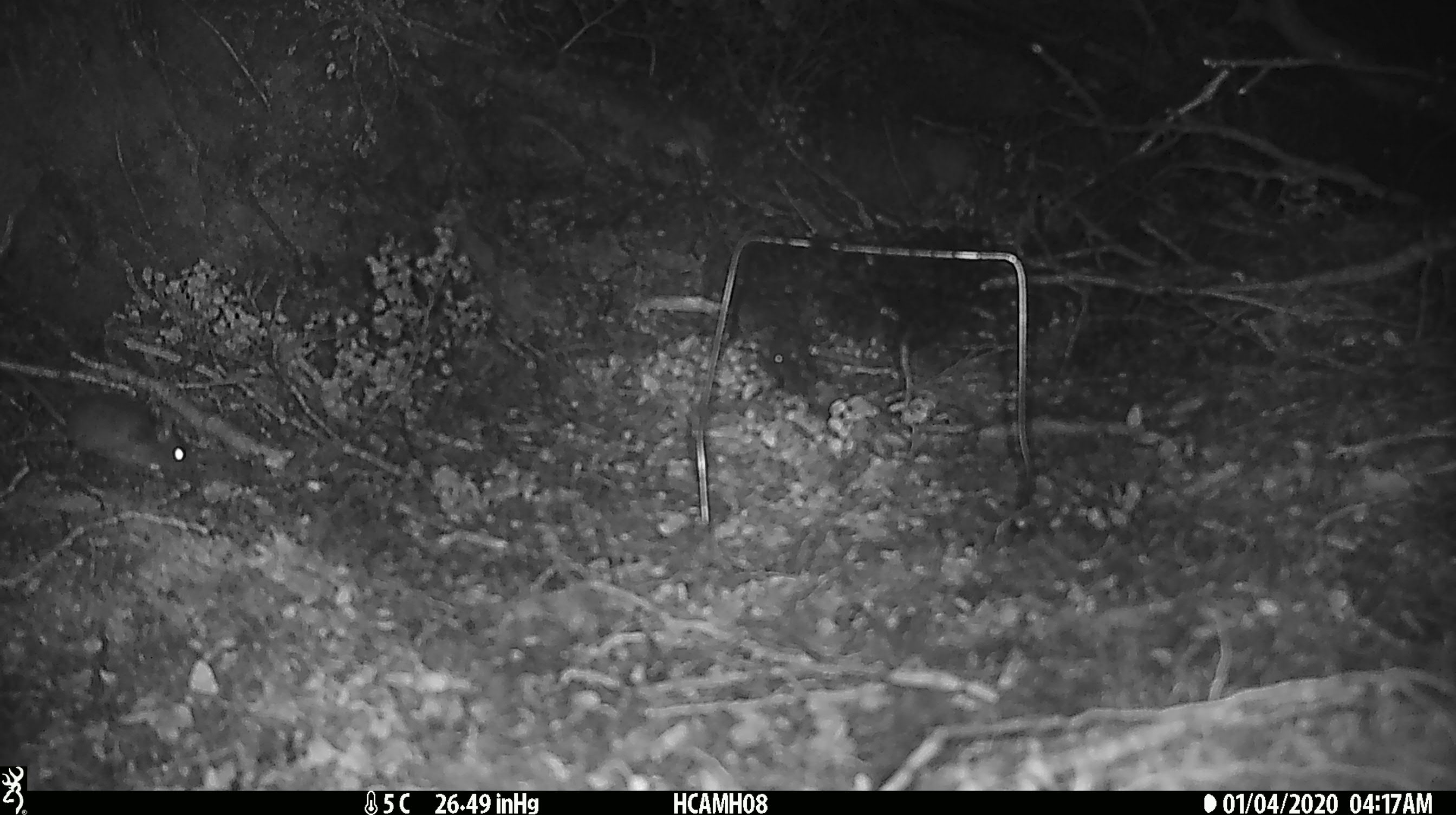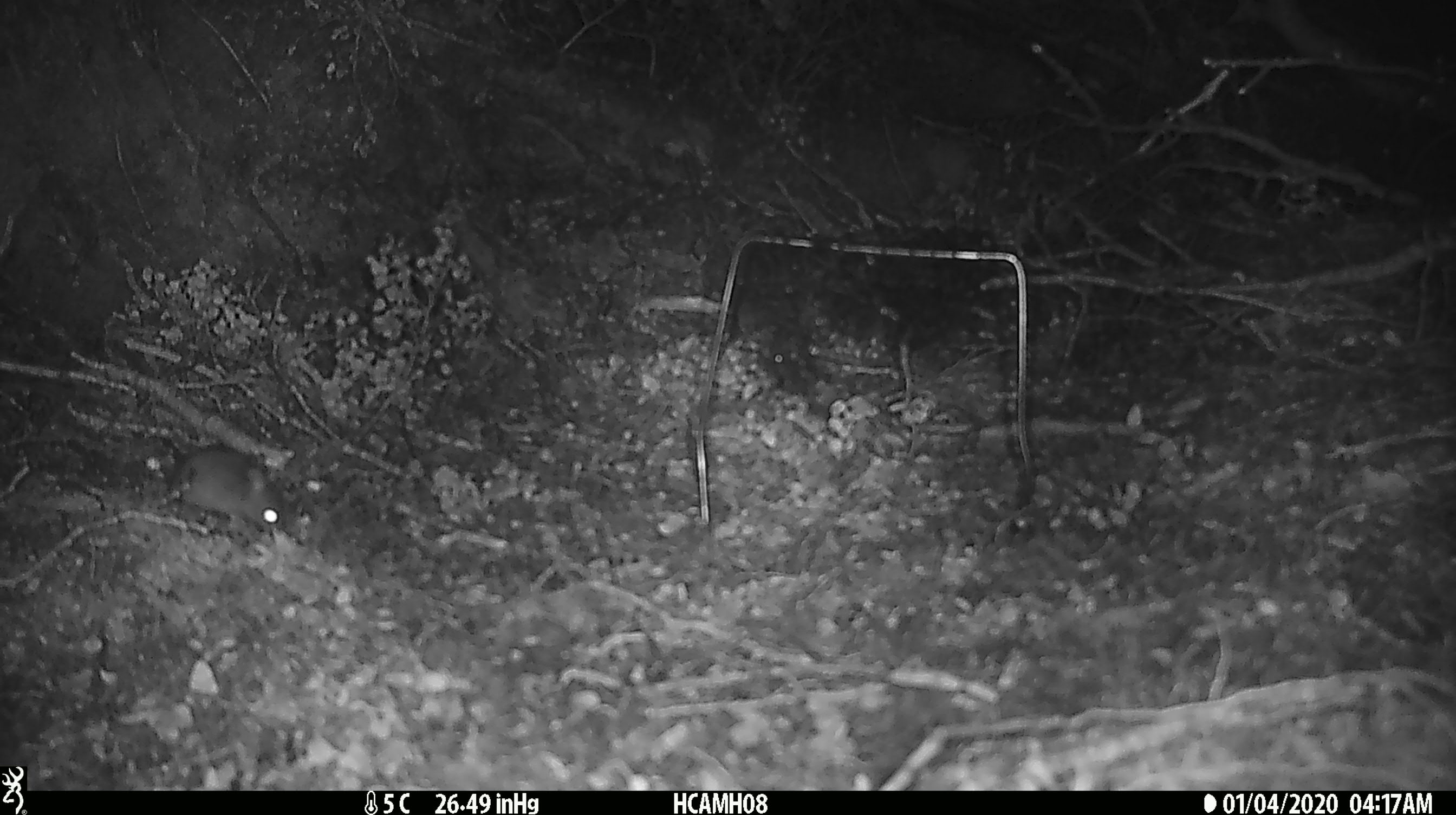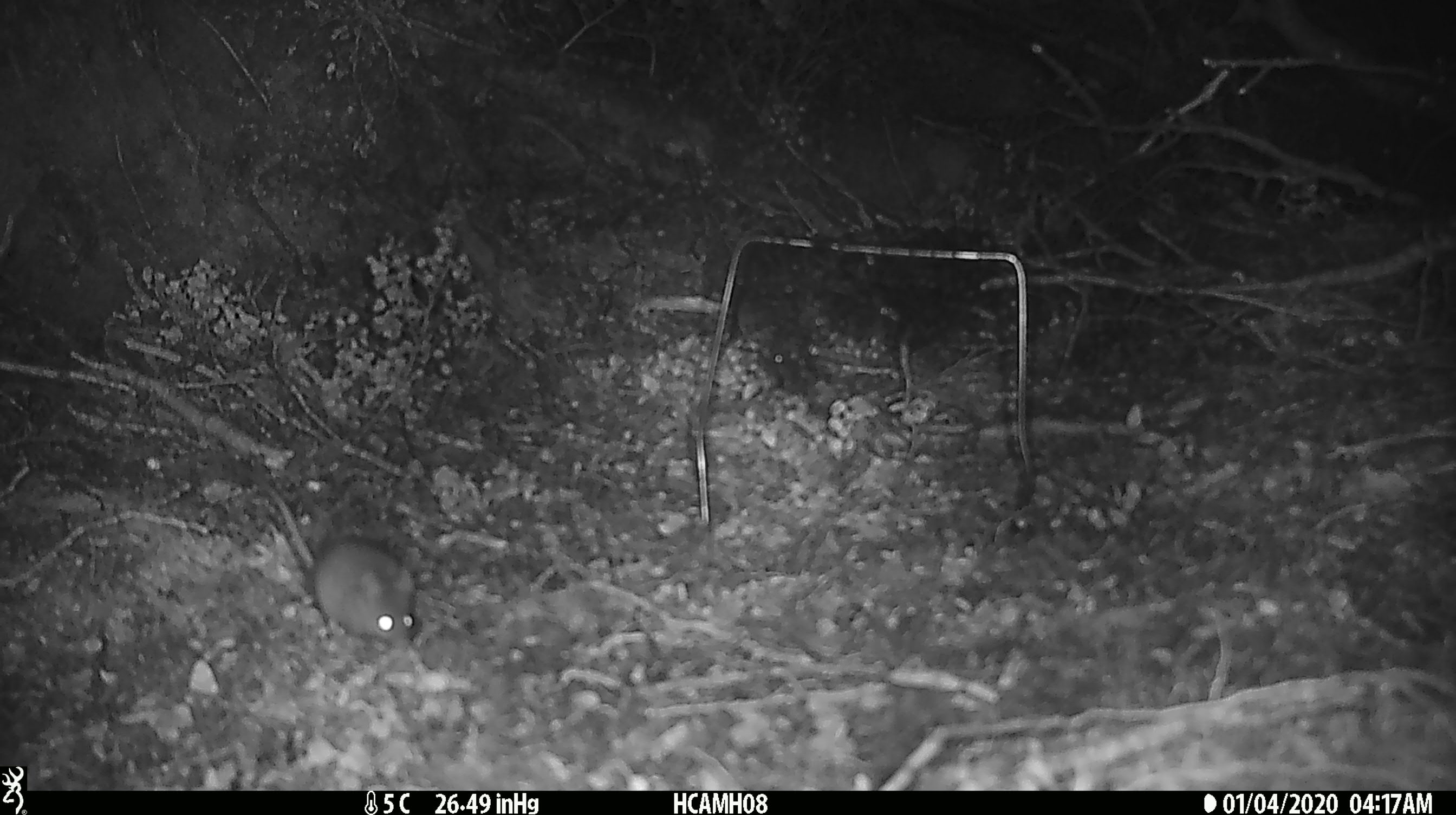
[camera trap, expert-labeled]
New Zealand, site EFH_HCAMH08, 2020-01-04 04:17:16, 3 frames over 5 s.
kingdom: Animalia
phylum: Chordata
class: Mammalia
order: Rodentia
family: Muridae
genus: Mus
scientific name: Mus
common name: mouse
Mouse (Mus).